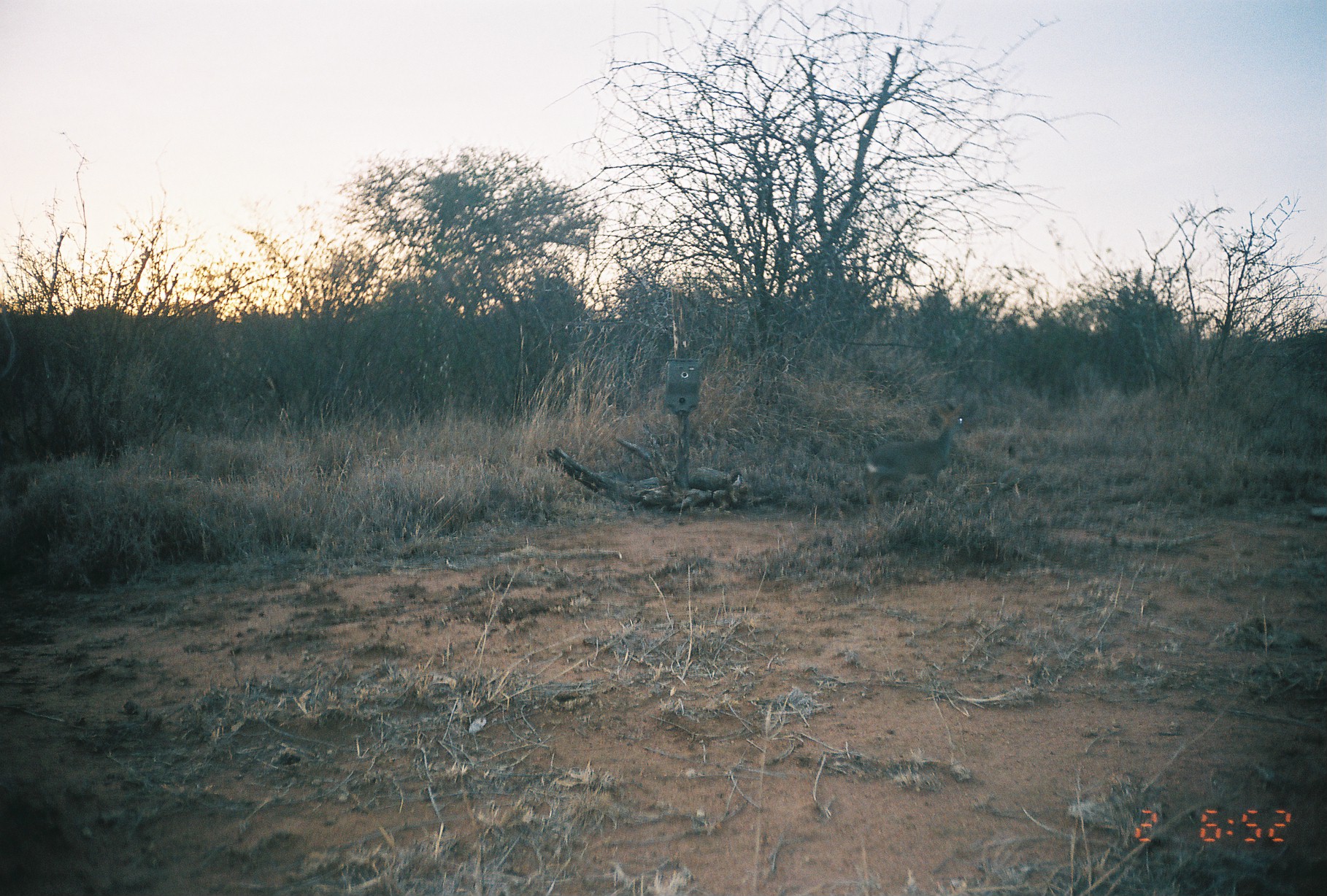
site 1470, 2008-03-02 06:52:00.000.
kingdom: Animalia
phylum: Chordata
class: Mammalia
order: Artiodactyla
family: Bovidae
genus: Madoqua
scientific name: Madoqua guentheri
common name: günther's dik-dik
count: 1